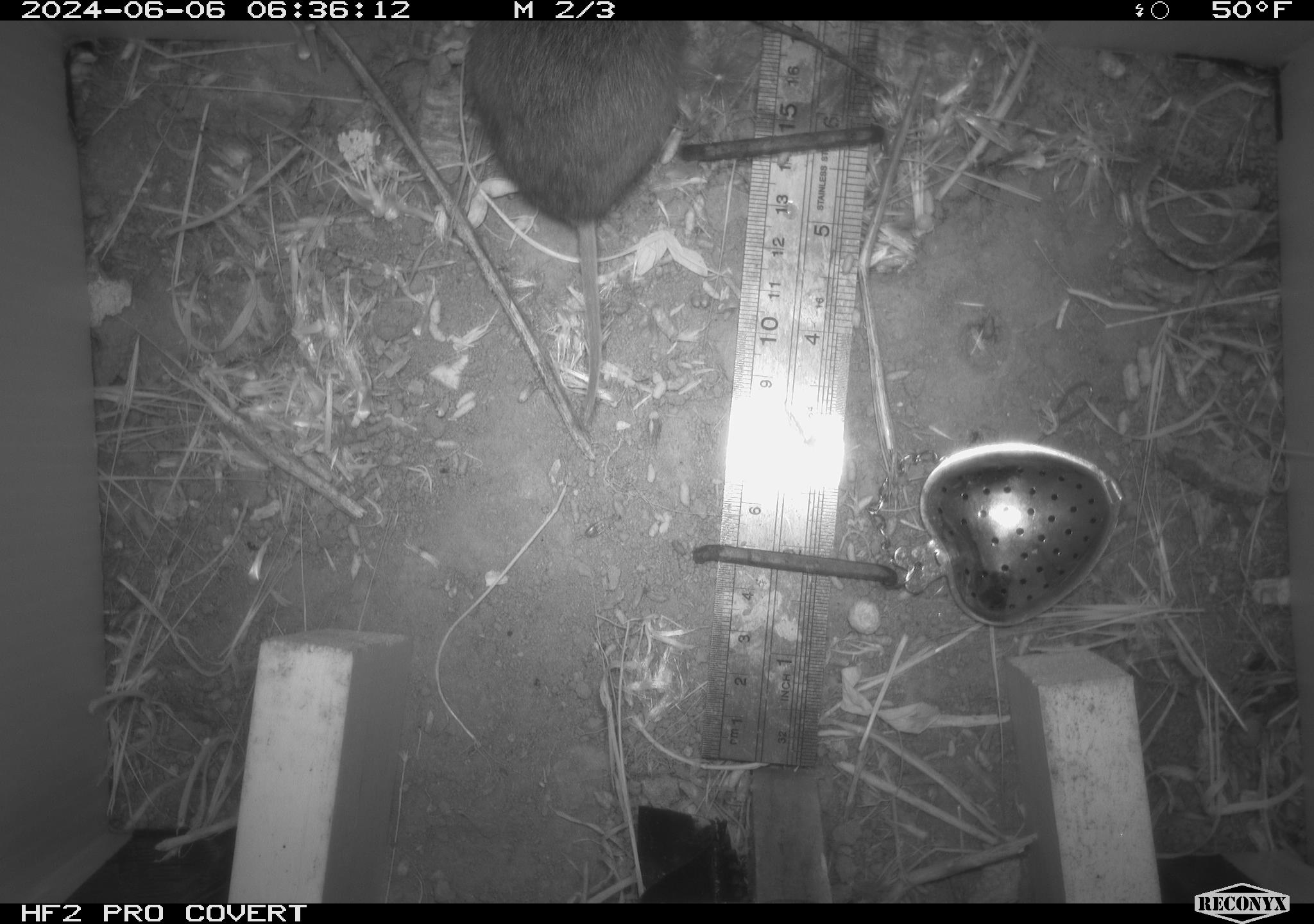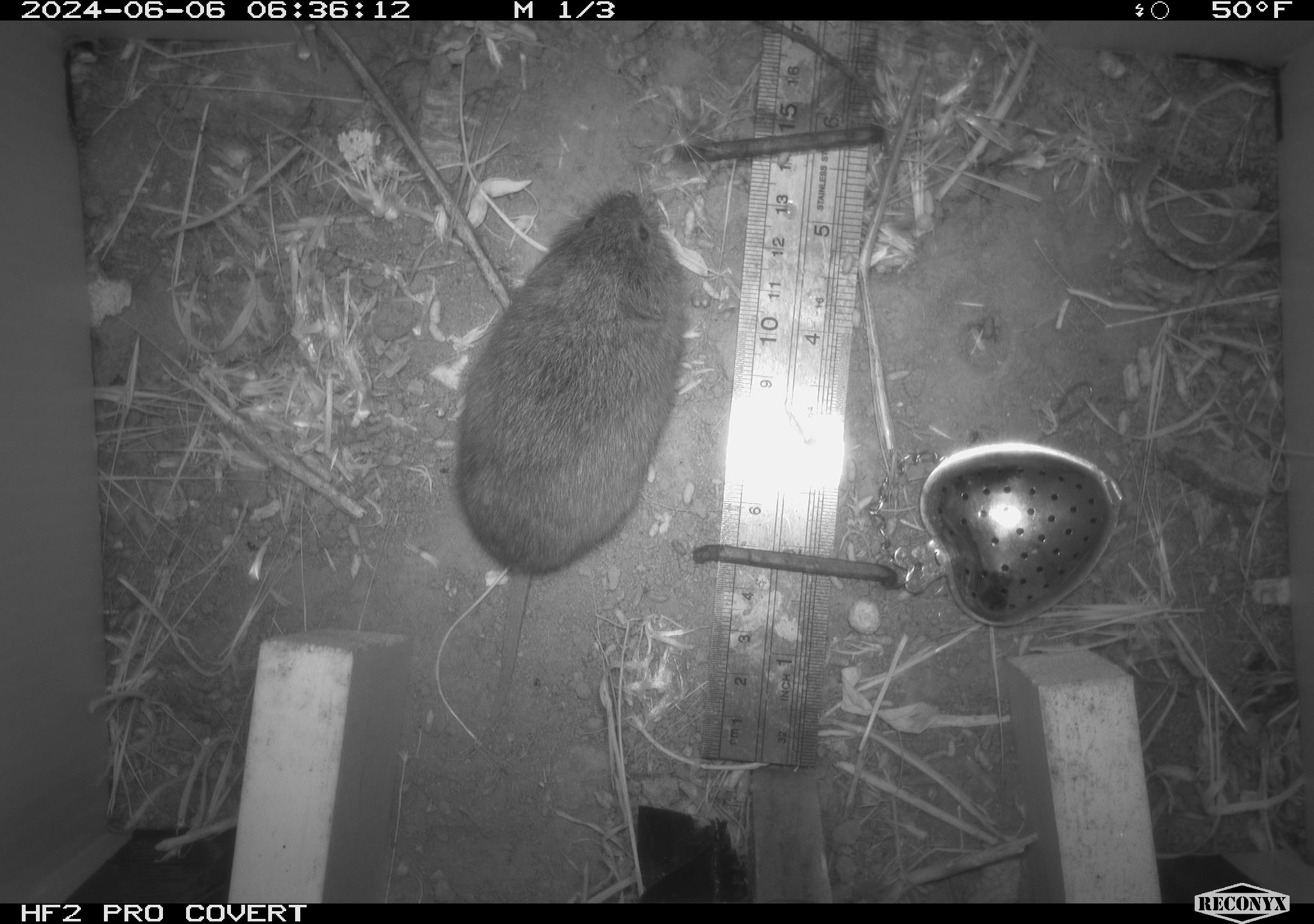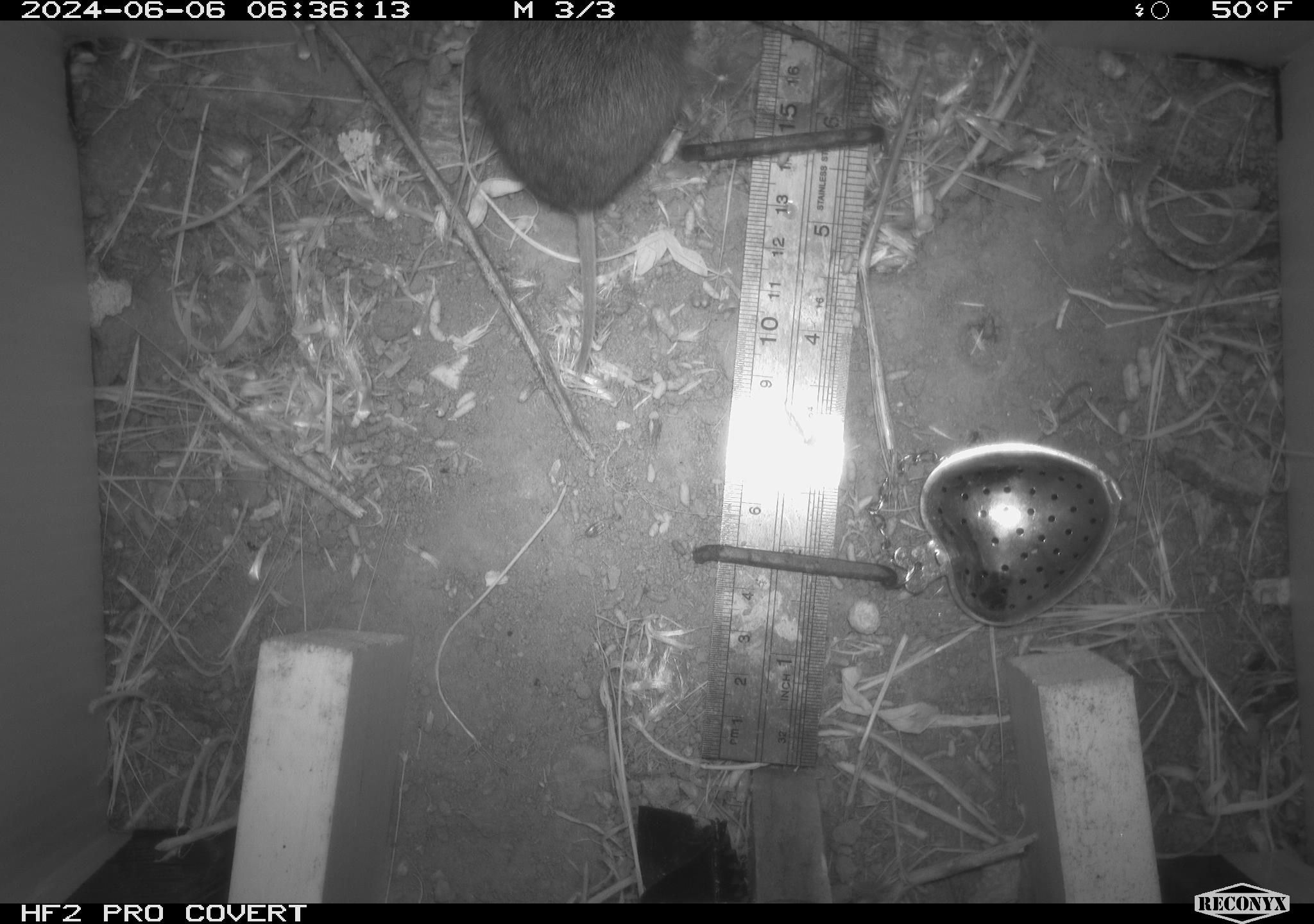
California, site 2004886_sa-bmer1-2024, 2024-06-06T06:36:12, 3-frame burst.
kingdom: Animalia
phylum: Chordata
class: Mammalia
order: Rodentia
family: Cricetidae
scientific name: Arvicolinae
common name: voles, lemmings, and muskrats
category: arvicolinae subfamily